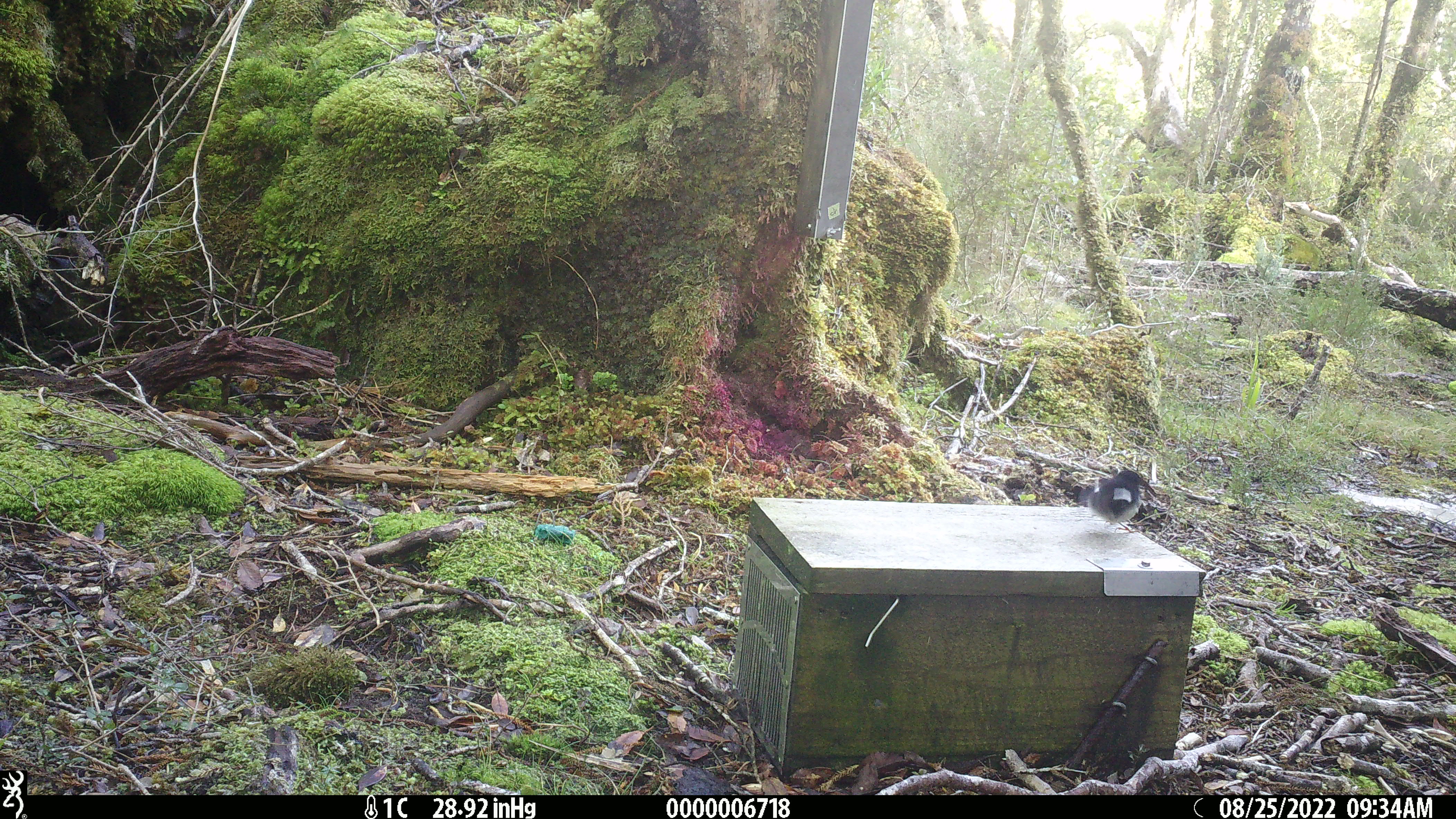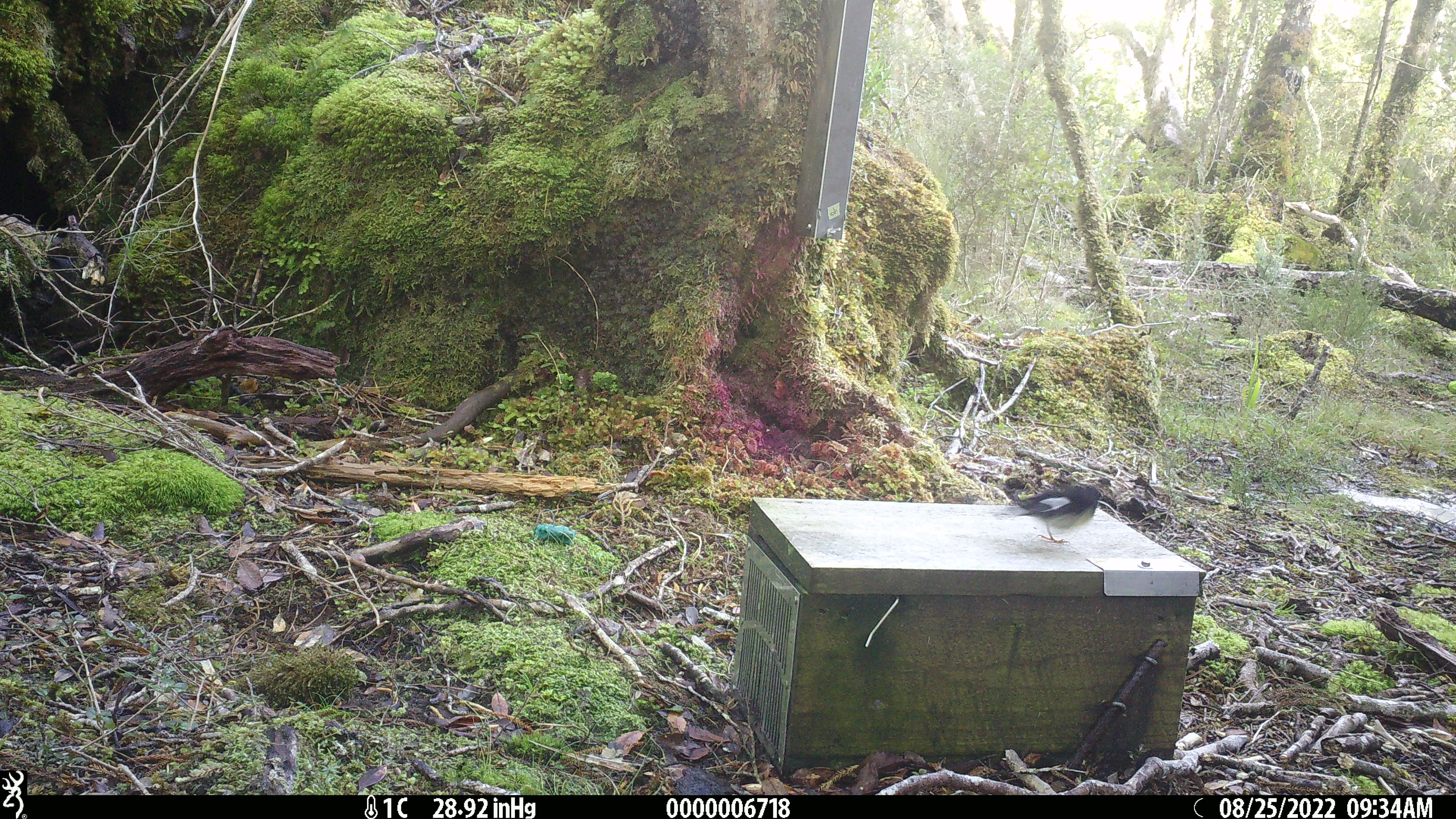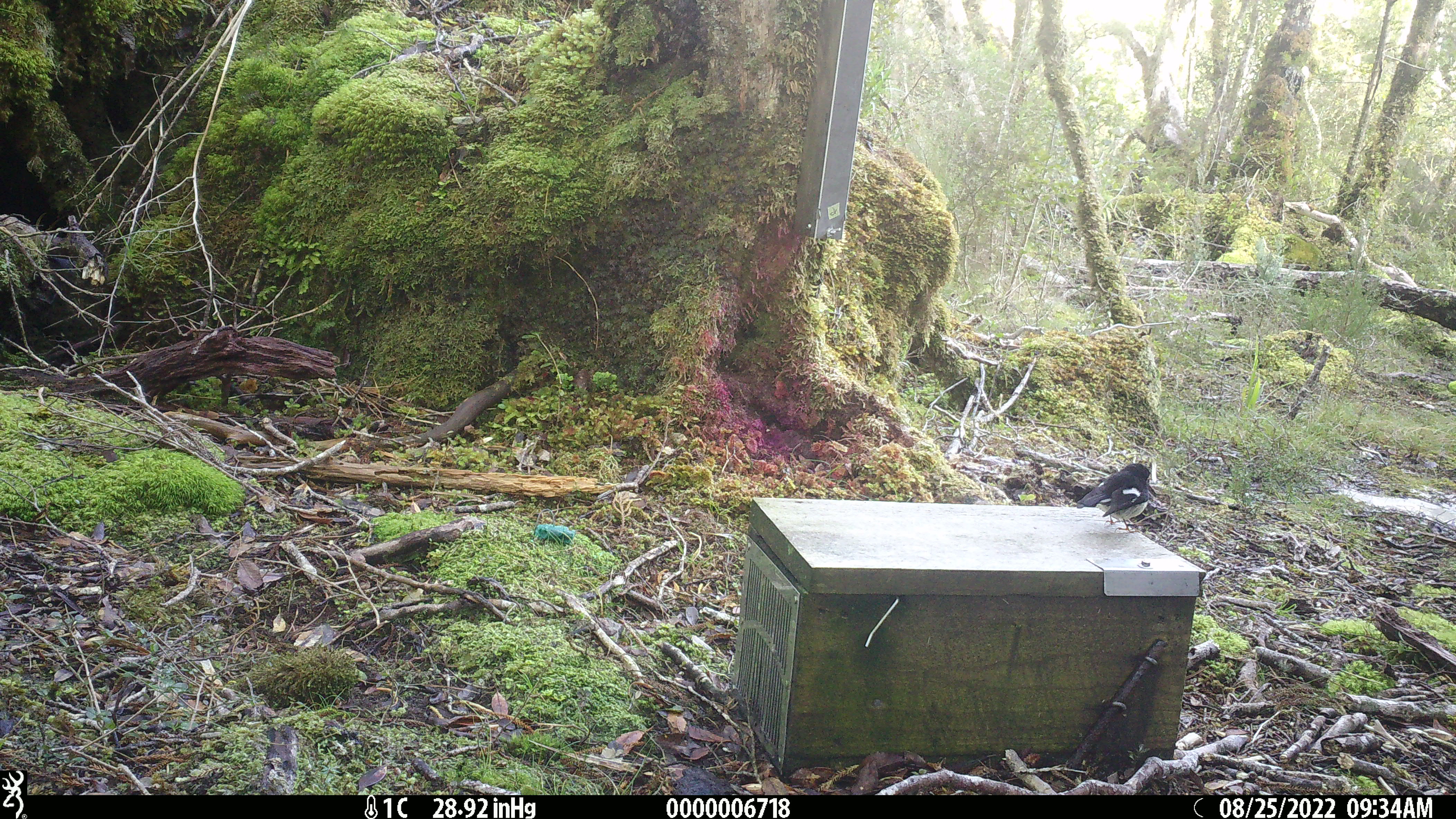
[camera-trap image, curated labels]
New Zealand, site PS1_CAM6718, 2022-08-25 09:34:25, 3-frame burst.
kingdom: Animalia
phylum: Chordata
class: Aves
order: Passeriformes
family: Petroicidae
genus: Petroica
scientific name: Petroica macrocephala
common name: tomtit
Tomtit (Petroica macrocephala).